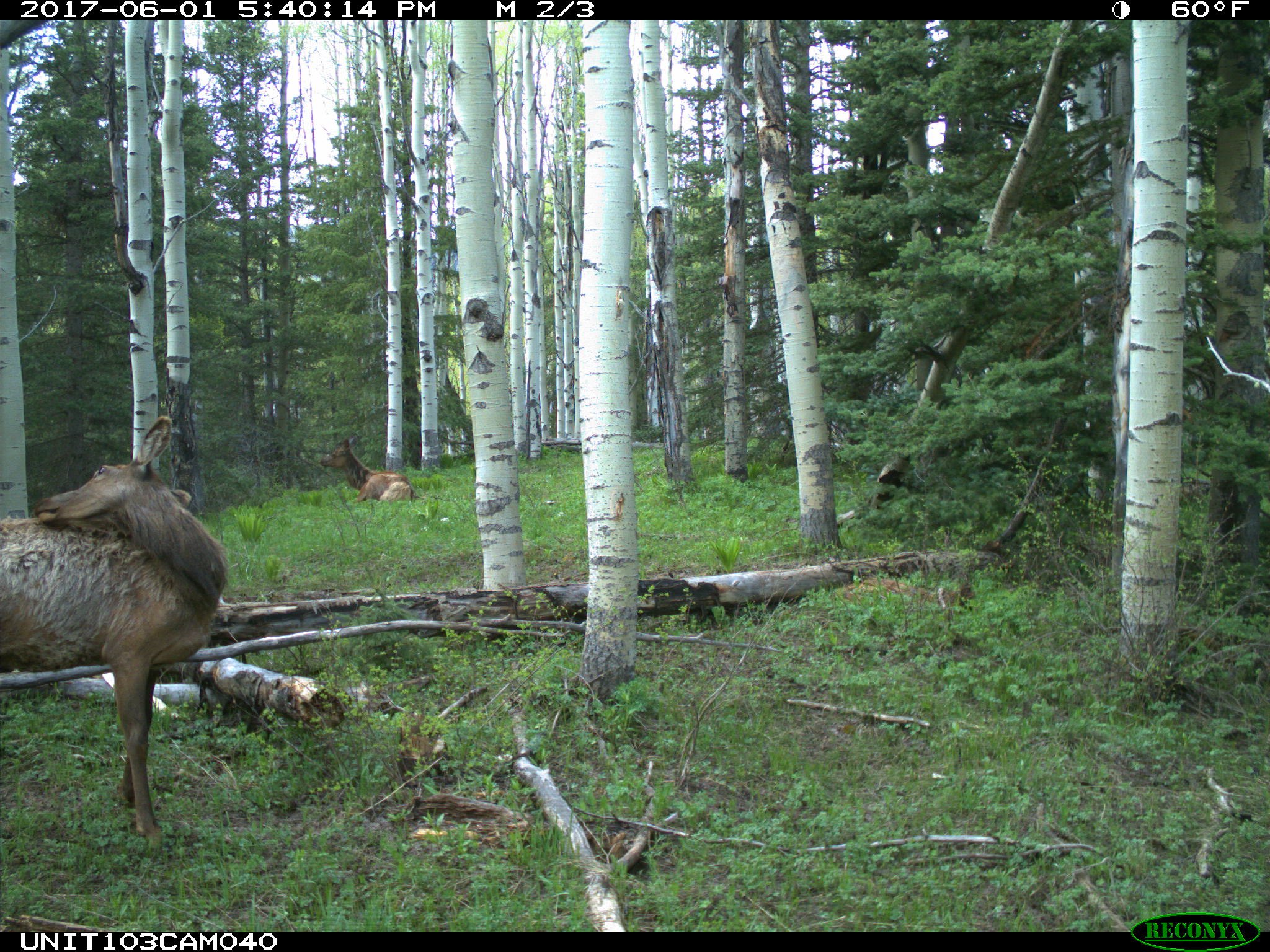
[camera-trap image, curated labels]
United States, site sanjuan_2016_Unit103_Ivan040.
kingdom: Animalia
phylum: Chordata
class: Mammalia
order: Artiodactyla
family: Cervidae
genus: Cervus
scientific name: Cervus elaphus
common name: red deer